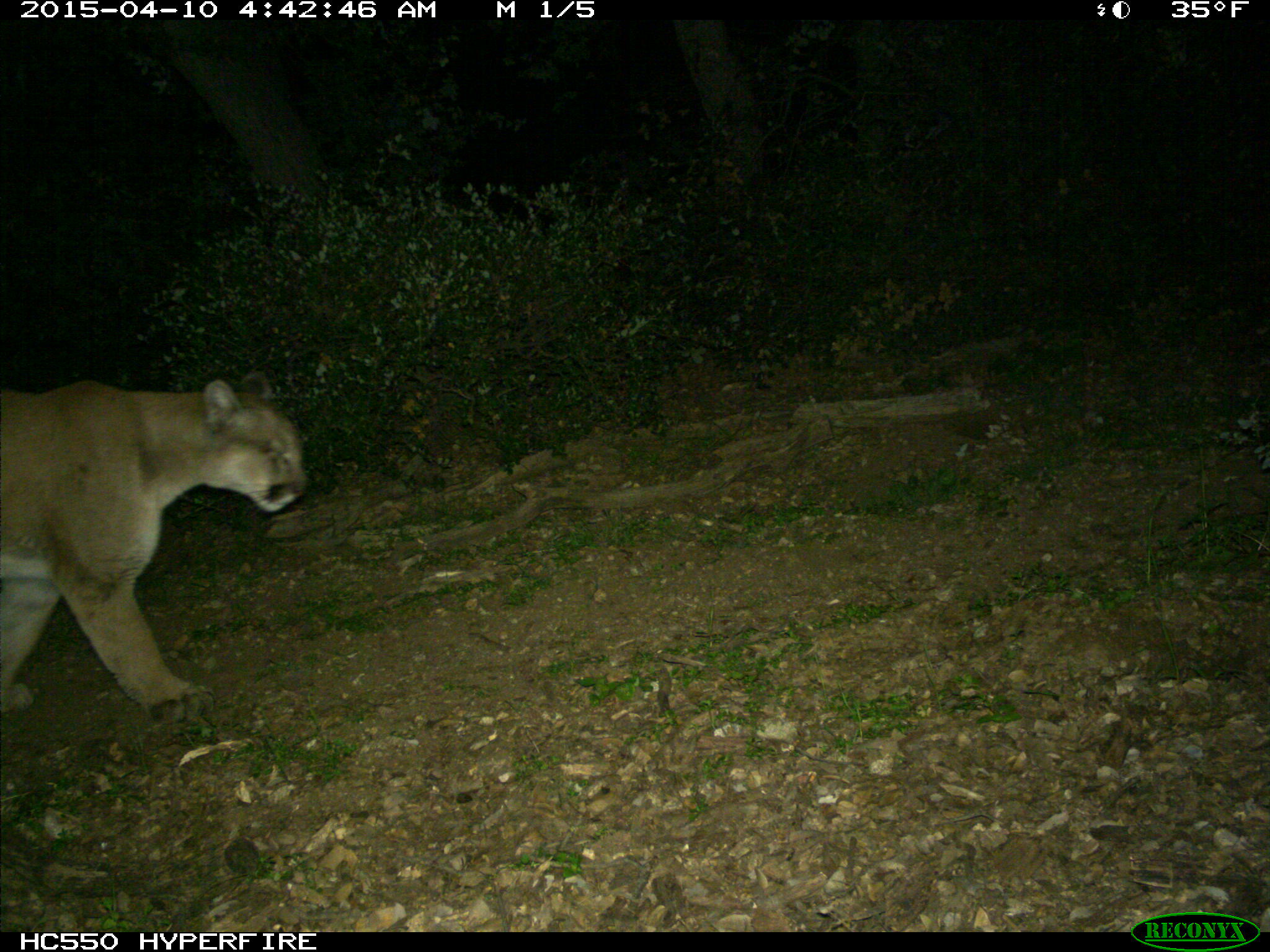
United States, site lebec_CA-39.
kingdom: Animalia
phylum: Chordata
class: Mammalia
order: Carnivora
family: Felidae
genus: Puma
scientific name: Puma concolor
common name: mountain lion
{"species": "Puma concolor (mountain lion)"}